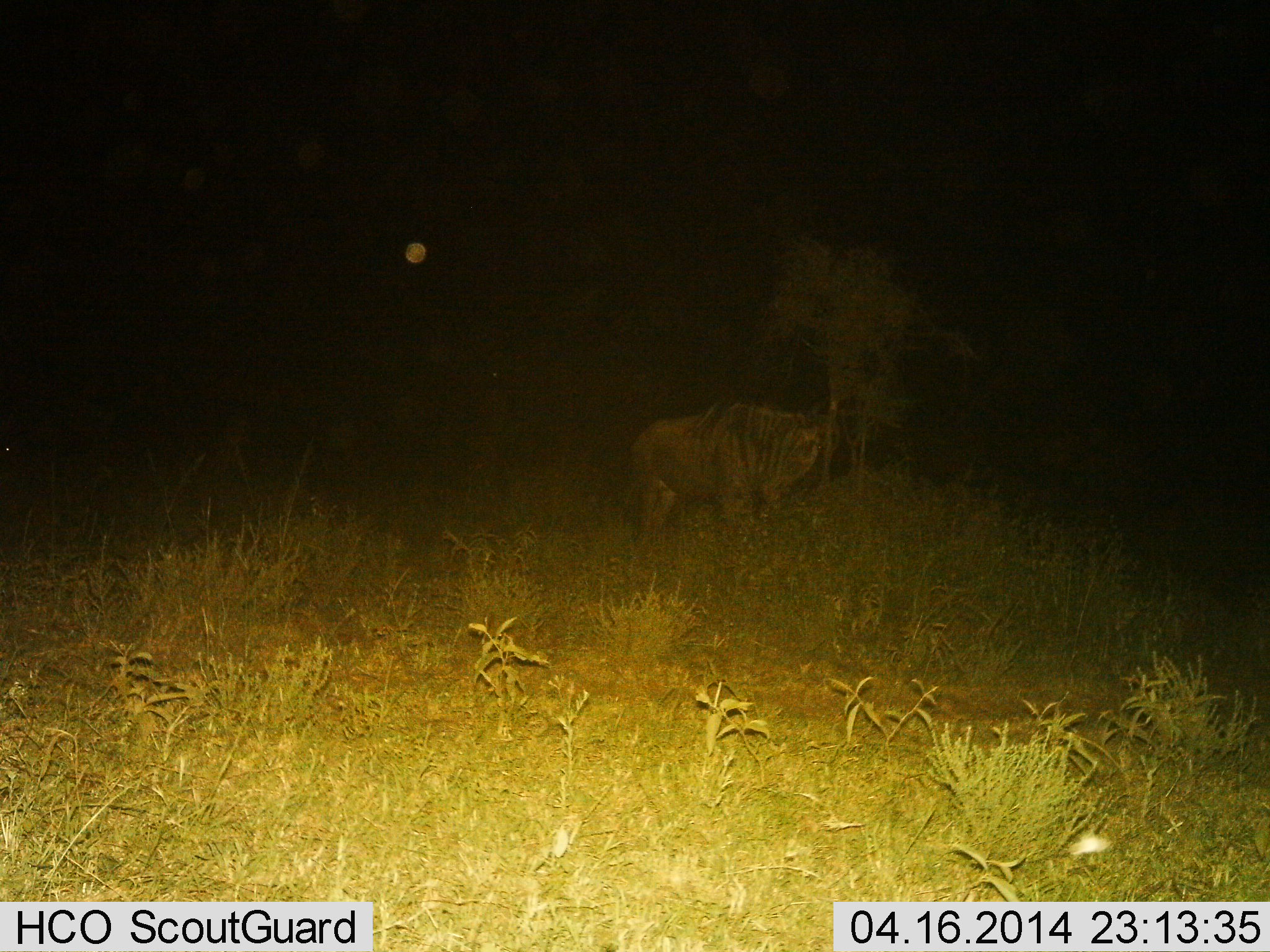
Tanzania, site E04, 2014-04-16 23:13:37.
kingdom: Animalia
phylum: Chordata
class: Mammalia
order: Artiodactyla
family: Bovidae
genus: Connochaetes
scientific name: Connochaetes taurinus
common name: blue wildebeest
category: wildebeest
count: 1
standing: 100%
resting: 0%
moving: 0%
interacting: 0%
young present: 0%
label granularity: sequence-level